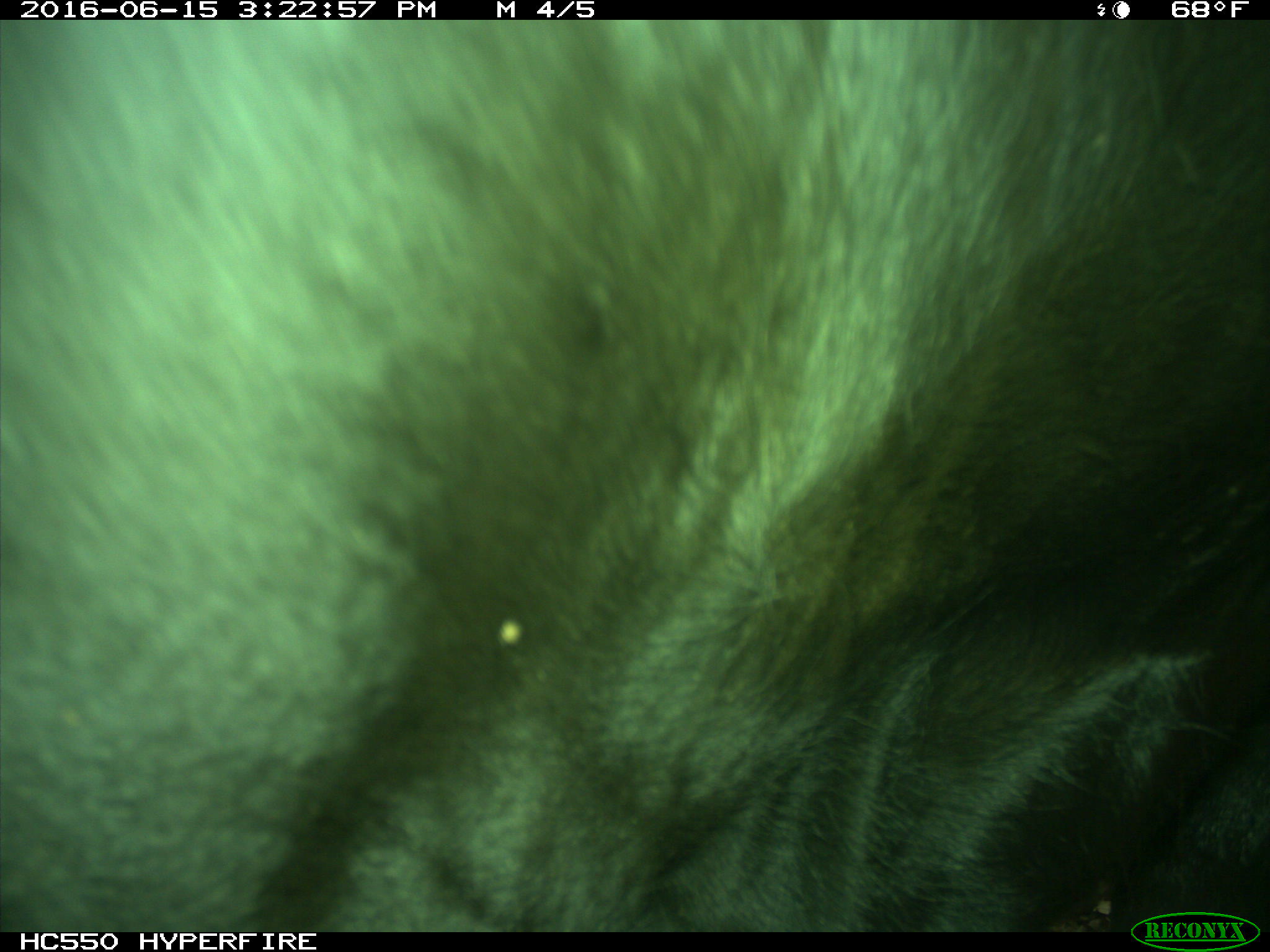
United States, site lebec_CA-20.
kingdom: Animalia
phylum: Chordata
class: Mammalia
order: Artiodactyla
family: Bovidae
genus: Bos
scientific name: Bos taurus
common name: domestic cow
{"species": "Bos taurus (domestic cow)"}